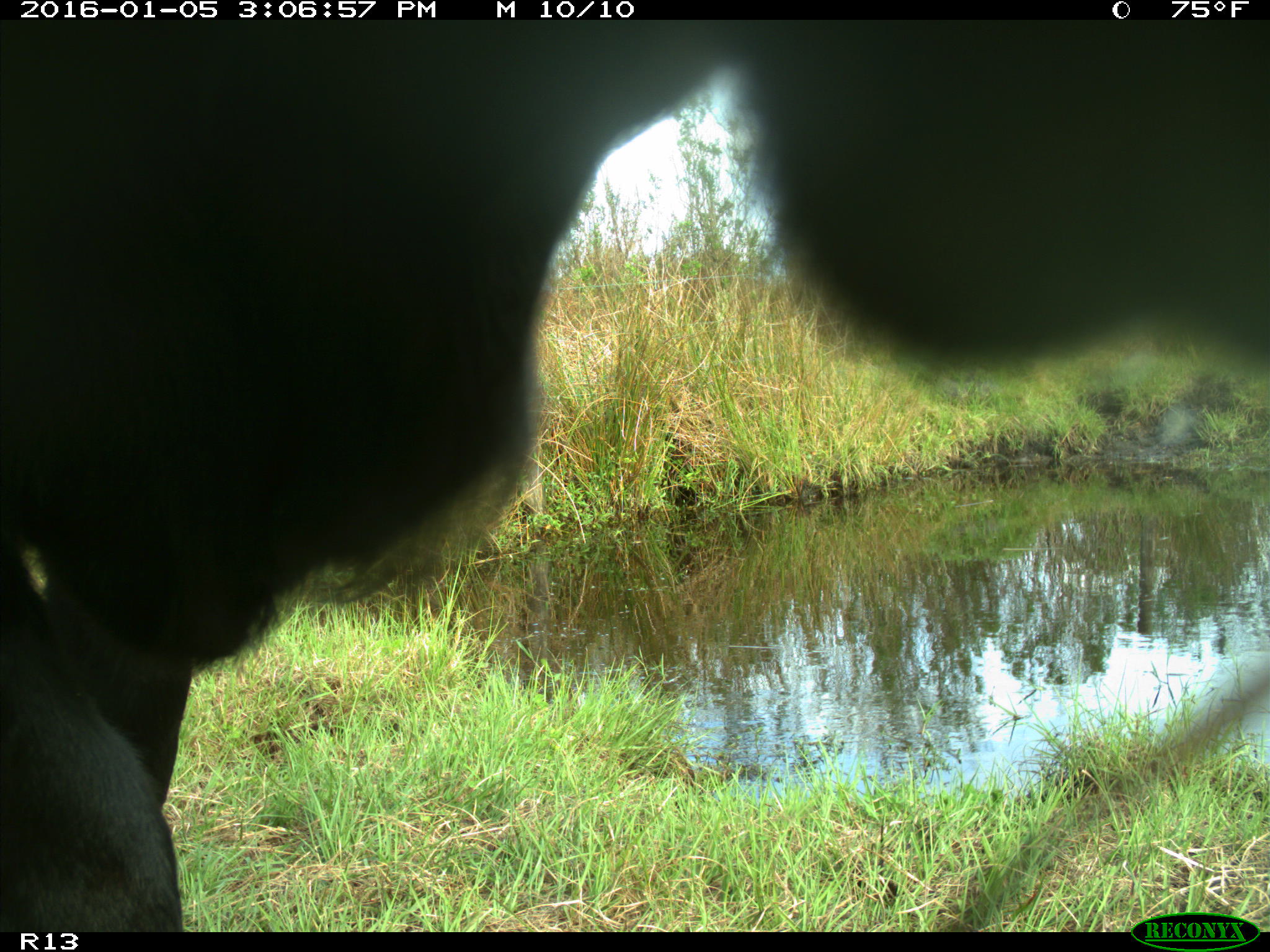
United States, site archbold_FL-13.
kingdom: Animalia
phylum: Chordata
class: Mammalia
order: Artiodactyla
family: Bovidae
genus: Bos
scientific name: Bos taurus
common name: domestic cow